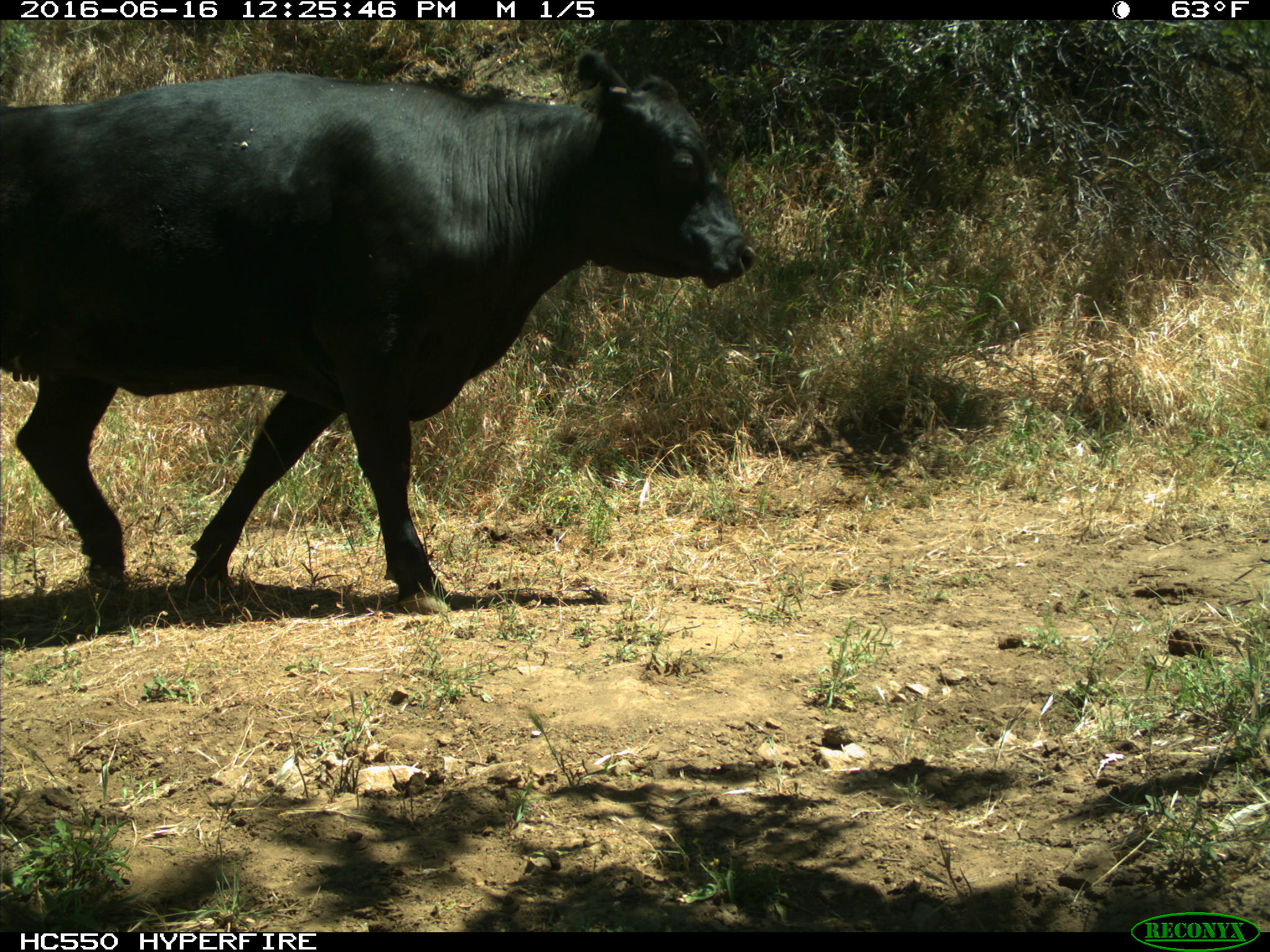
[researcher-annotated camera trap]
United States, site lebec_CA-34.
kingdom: Animalia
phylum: Chordata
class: Mammalia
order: Artiodactyla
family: Bovidae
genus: Bos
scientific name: Bos taurus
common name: domestic cow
Bos taurus (domestic cow).